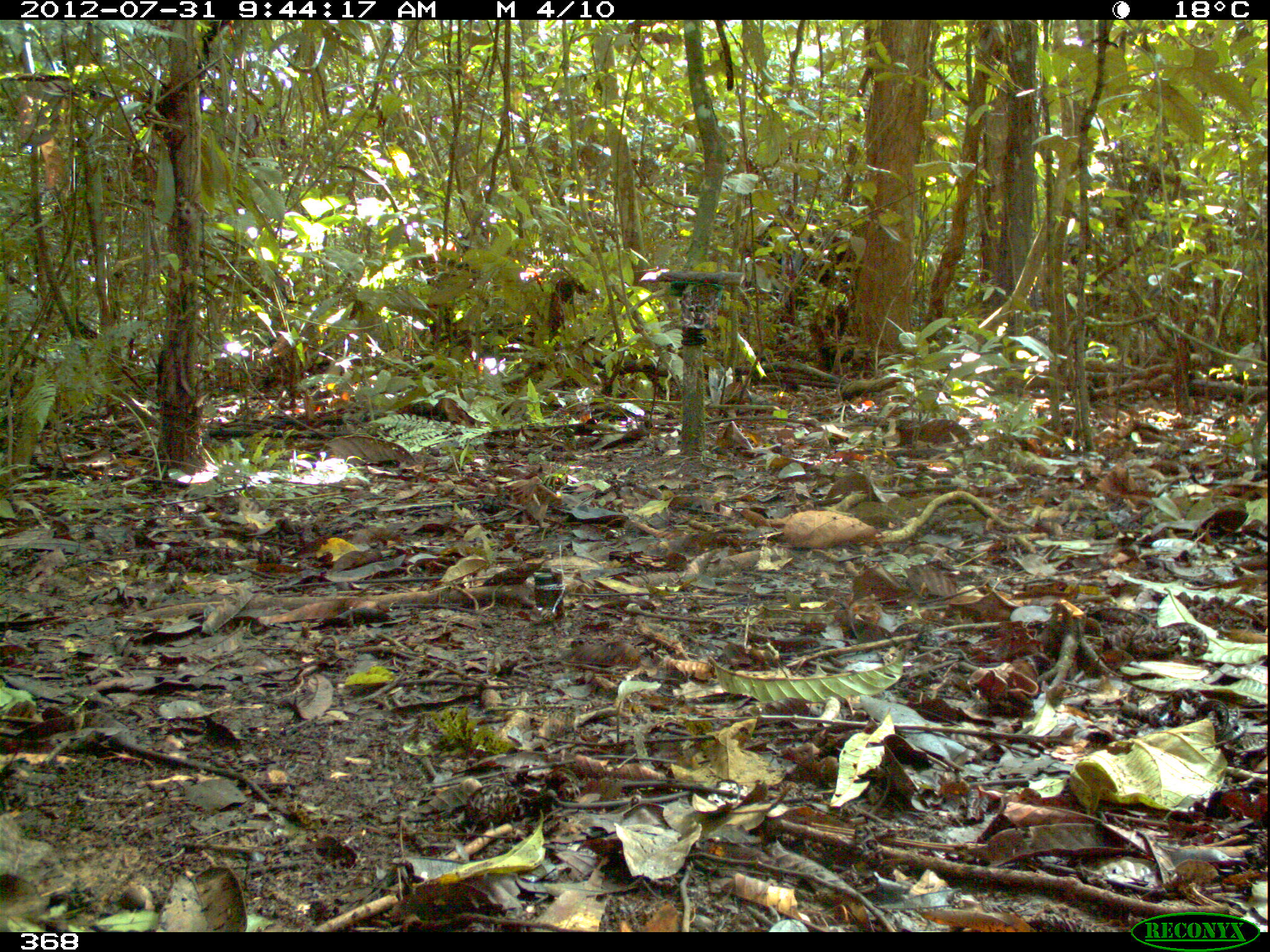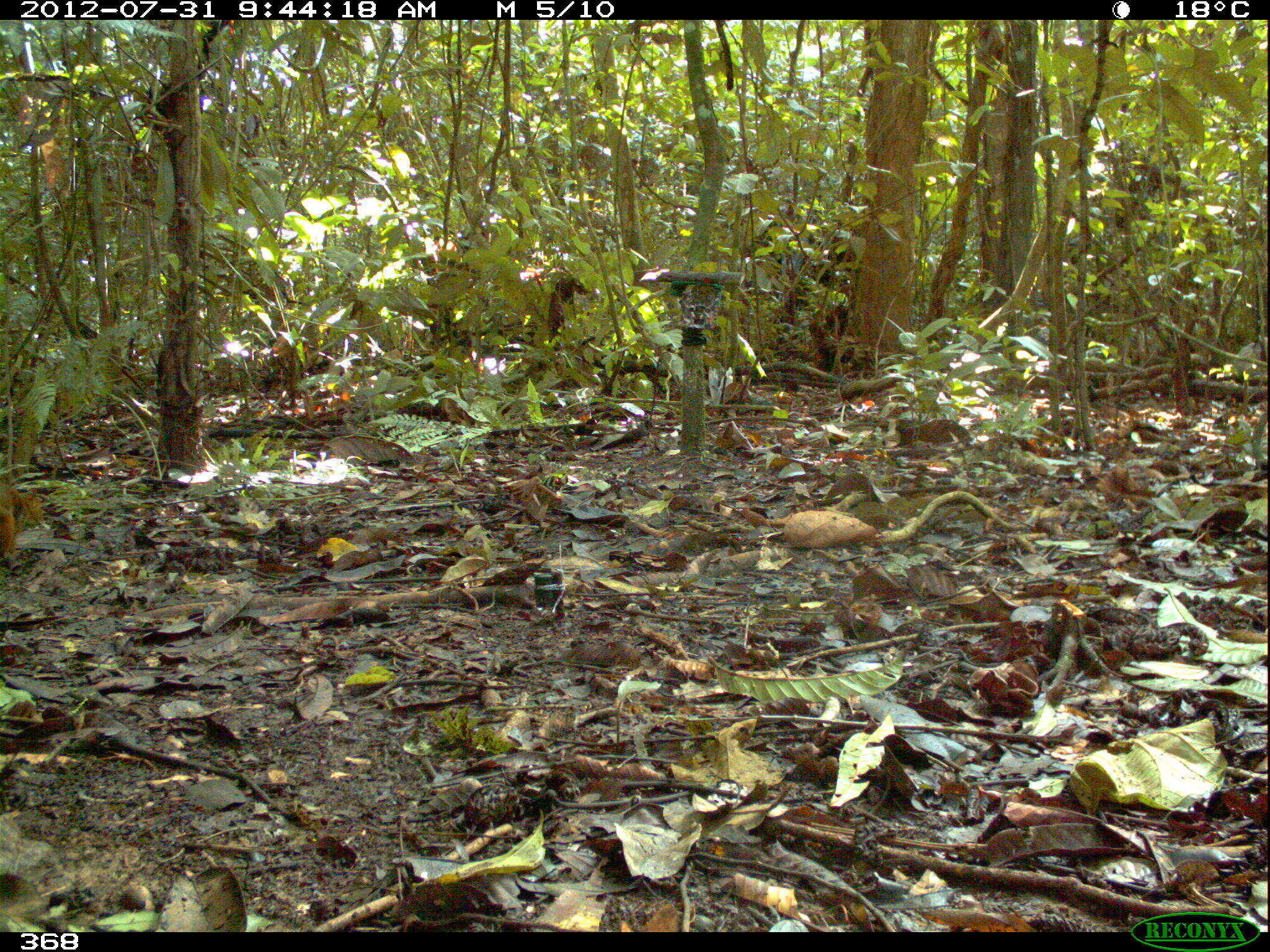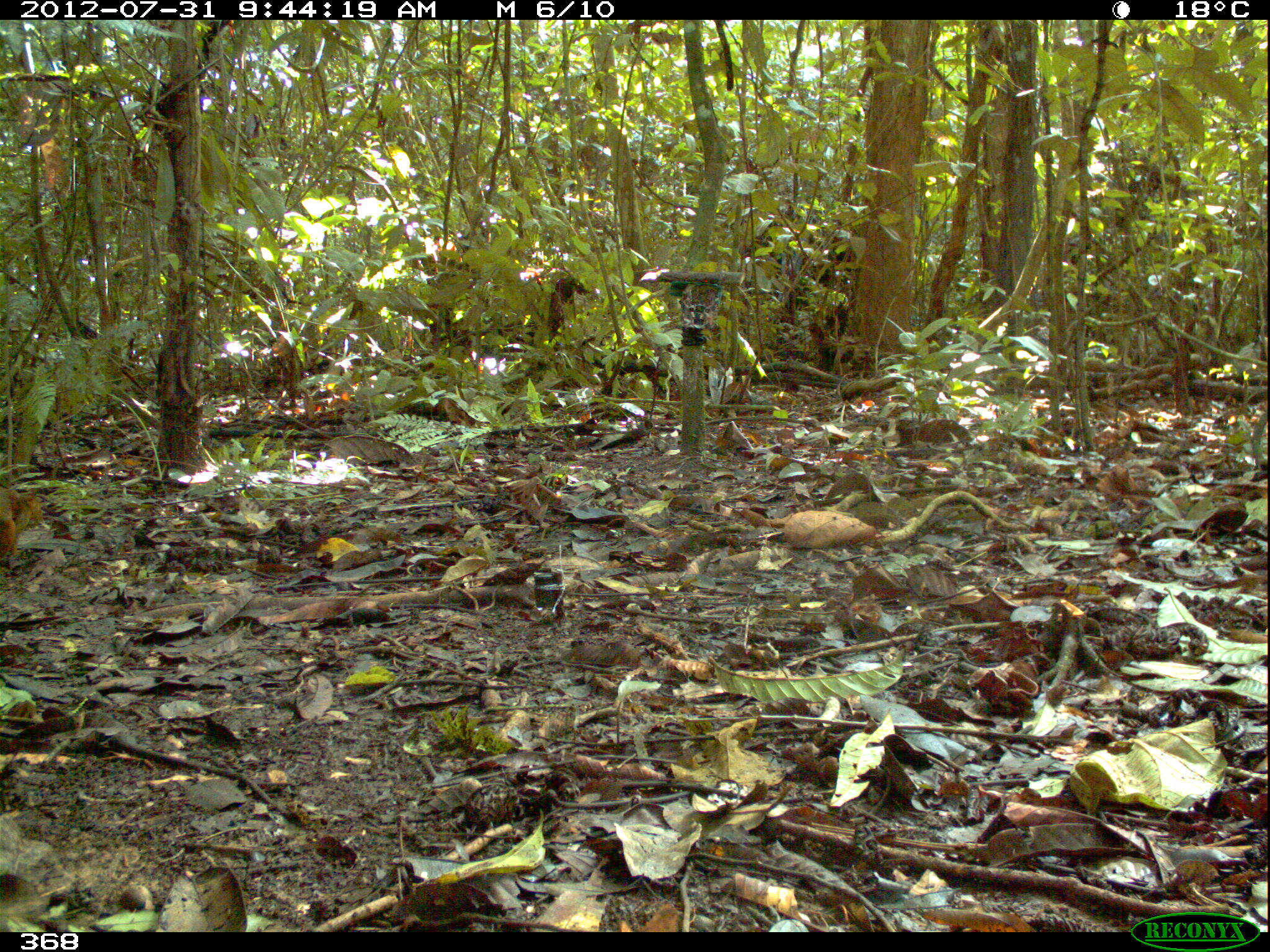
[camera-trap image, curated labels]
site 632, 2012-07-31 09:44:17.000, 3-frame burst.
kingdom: Animalia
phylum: Chordata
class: Mammalia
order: Rodentia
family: Sciuridae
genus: Sciurus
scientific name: Sciurus spadiceus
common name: southern amazon red squirrel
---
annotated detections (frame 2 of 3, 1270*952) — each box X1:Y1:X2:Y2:
sciurus spadiceus: 0:481:44:559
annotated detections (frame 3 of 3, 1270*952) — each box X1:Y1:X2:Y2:
sciurus spadiceus: 0:485:44:559